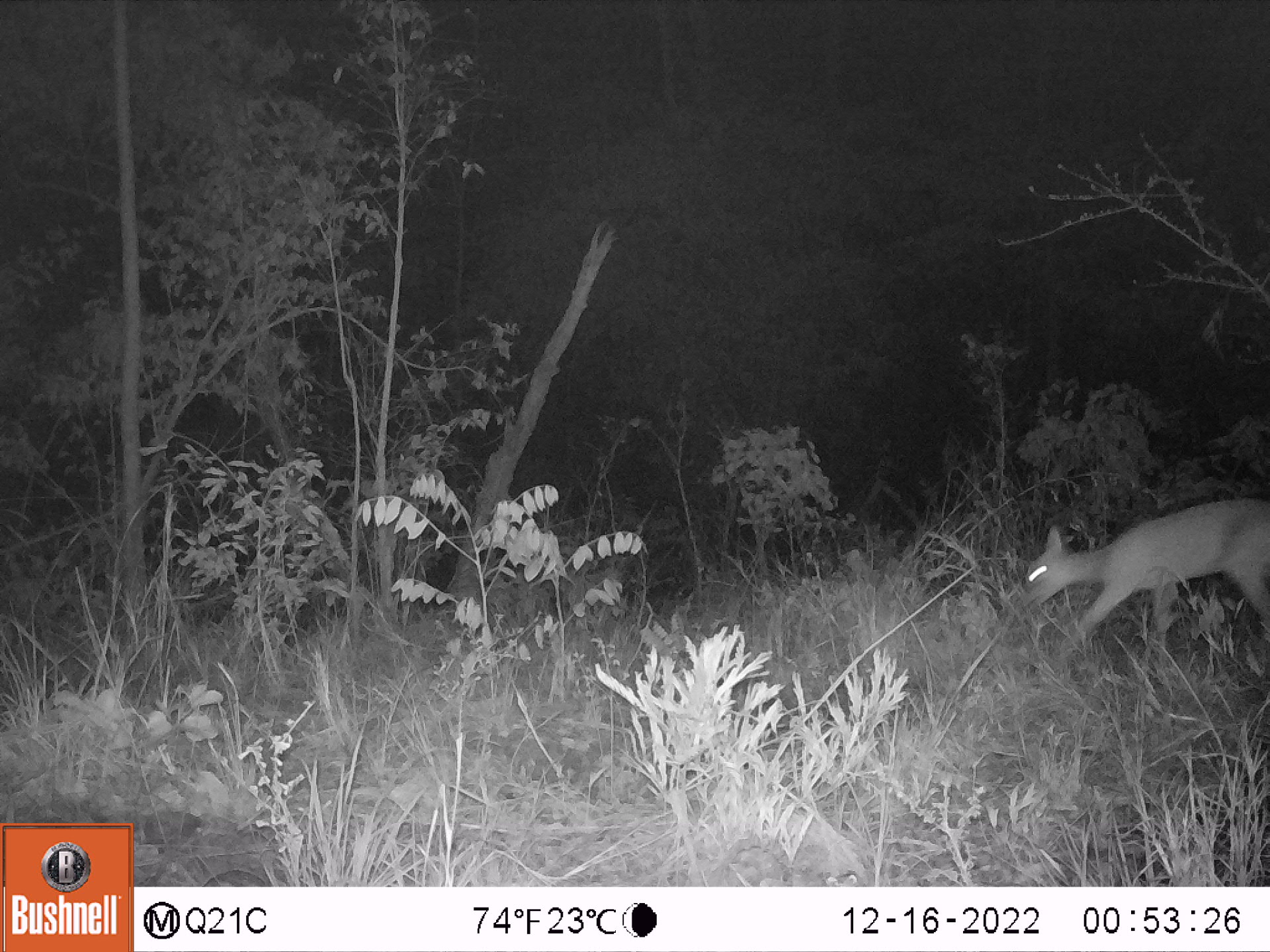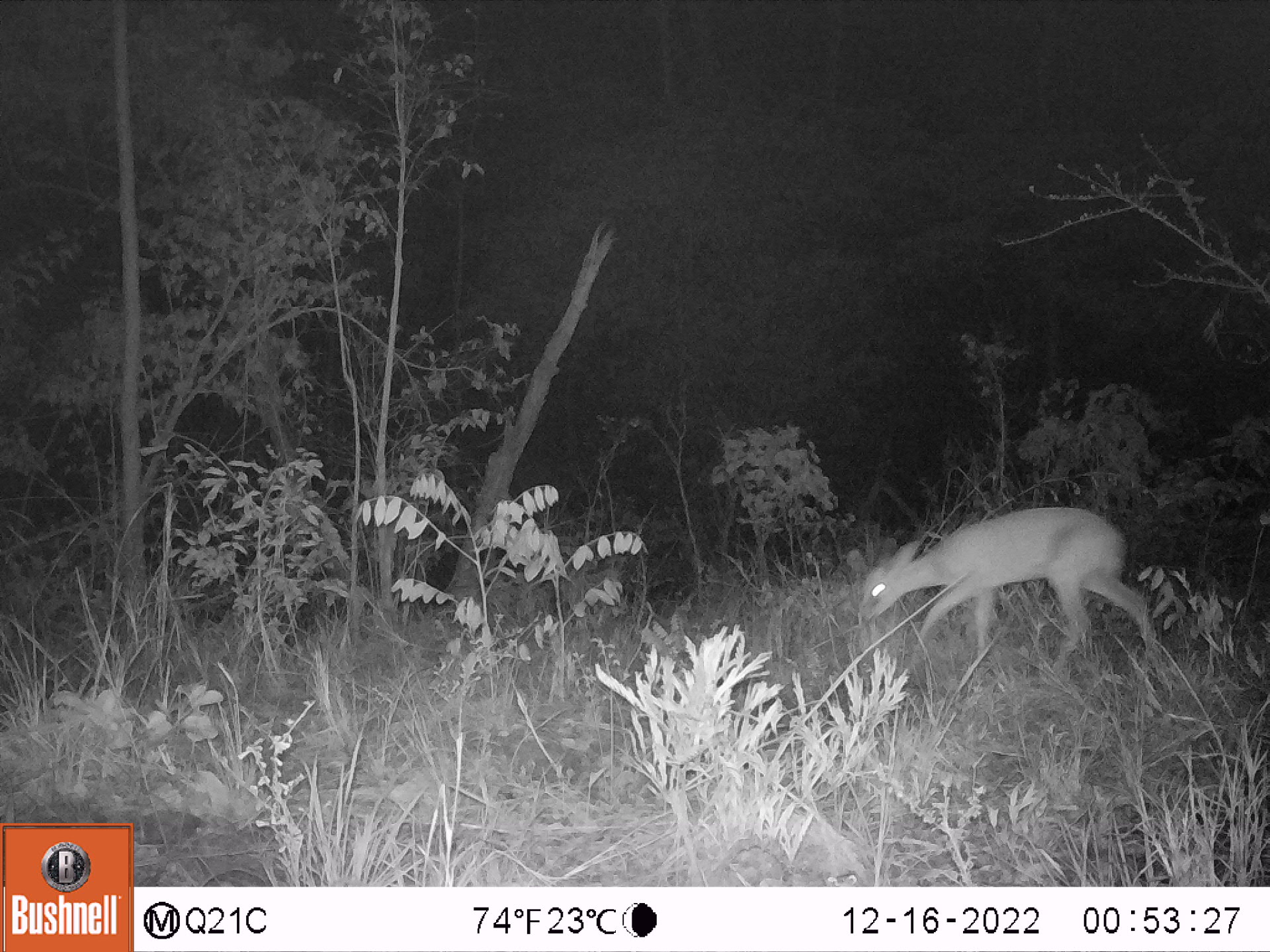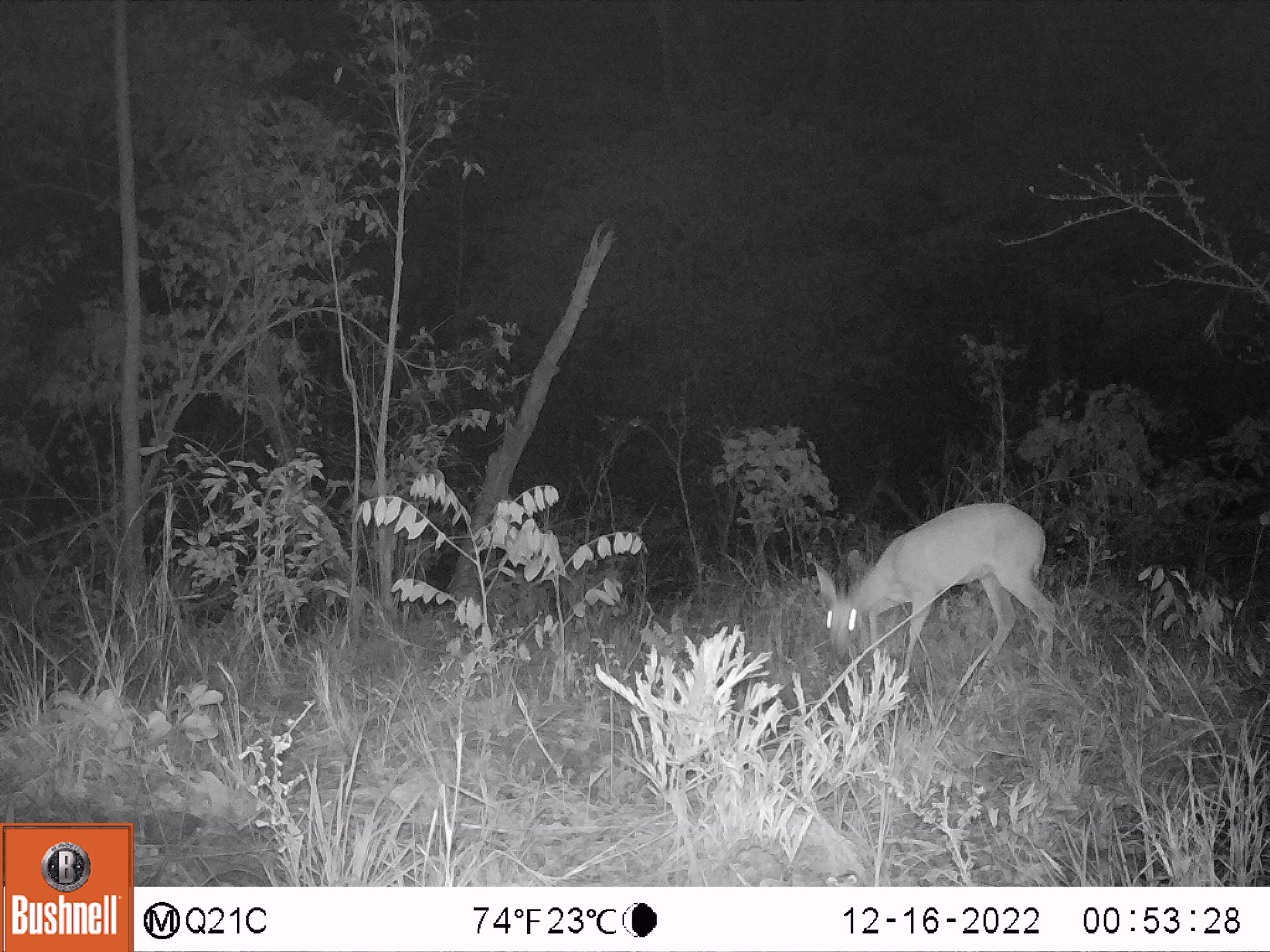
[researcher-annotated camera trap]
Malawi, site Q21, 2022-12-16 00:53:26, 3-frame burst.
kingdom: Animalia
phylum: Chordata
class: Mammalia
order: Artiodactyla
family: Bovidae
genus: Sylvicapra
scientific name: Sylvicapra grimmia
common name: common duiker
Common duiker (Sylvicapra grimmia), count 1.